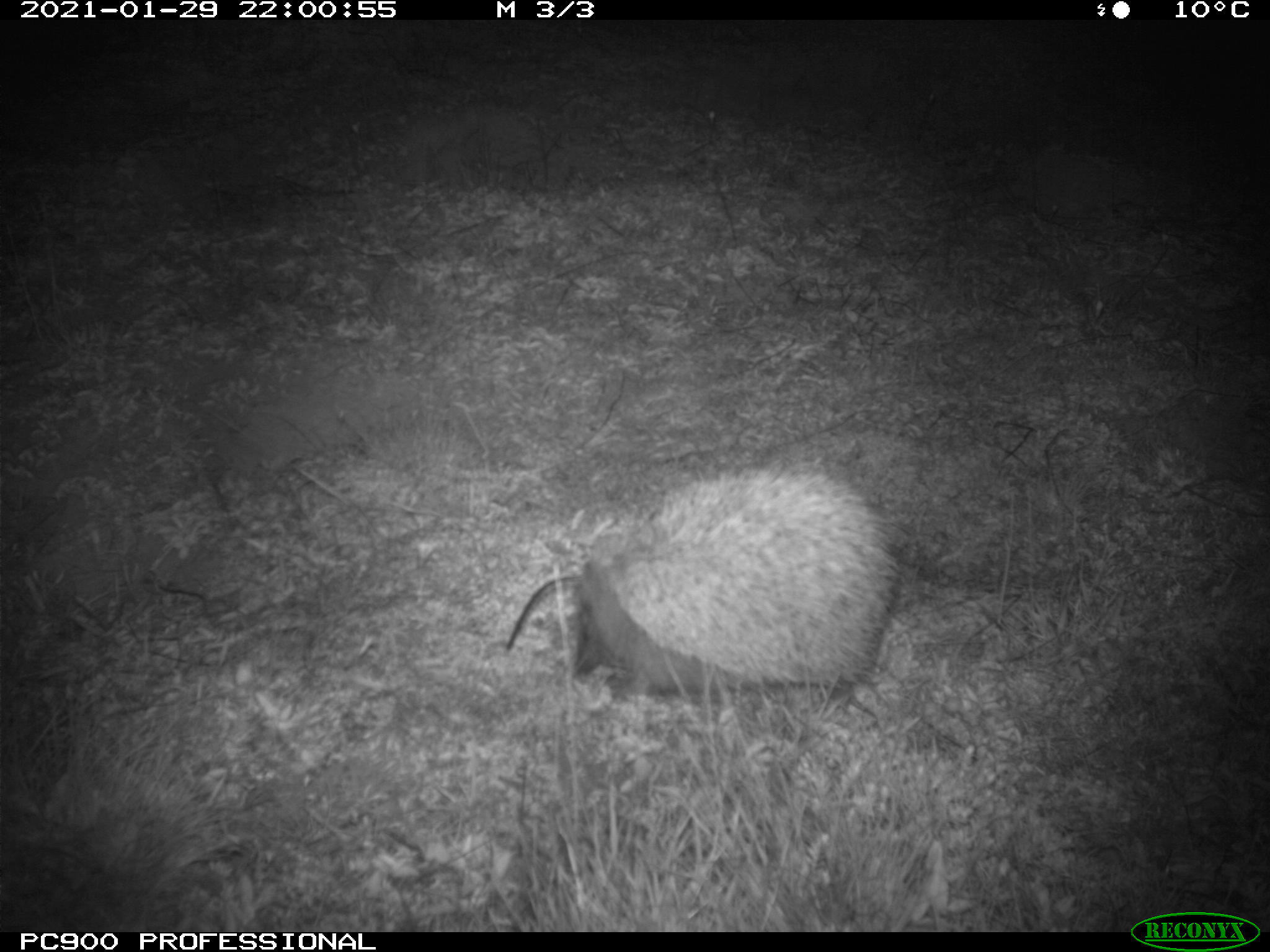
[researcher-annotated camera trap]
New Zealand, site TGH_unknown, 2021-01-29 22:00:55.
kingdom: Animalia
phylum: Chordata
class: Mammalia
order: Eulipotyphla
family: Erinaceidae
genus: Erinaceus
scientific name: Erinaceus europaeus europaeus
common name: european hedgehog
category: hedgehog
Hedgehog (european hedgehog) (Erinaceus europaeus europaeus).